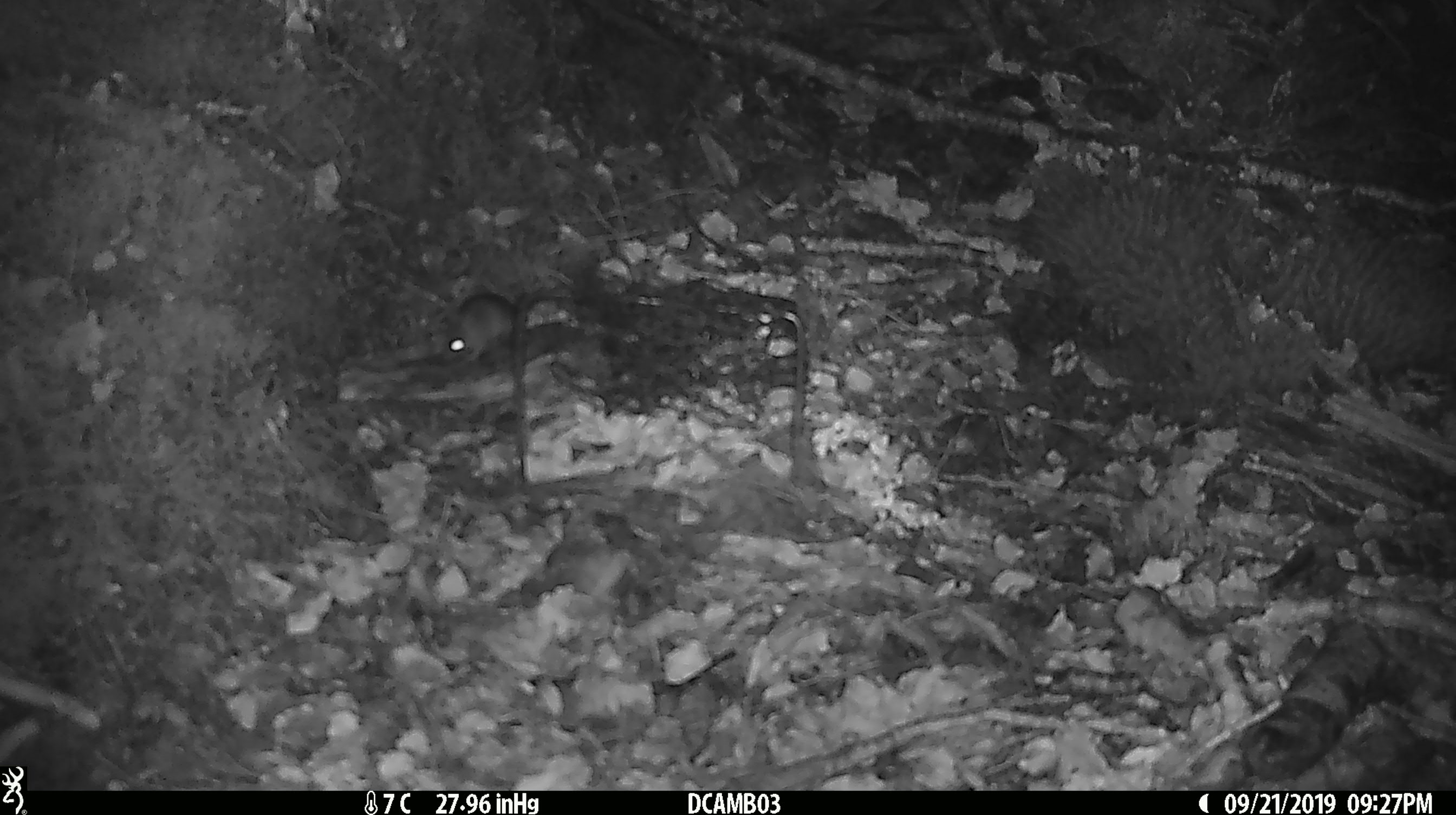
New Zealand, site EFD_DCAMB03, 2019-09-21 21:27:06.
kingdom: Animalia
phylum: Chordata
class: Mammalia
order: Rodentia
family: Muridae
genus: Mus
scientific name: Mus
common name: mouse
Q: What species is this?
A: Mouse (Mus).